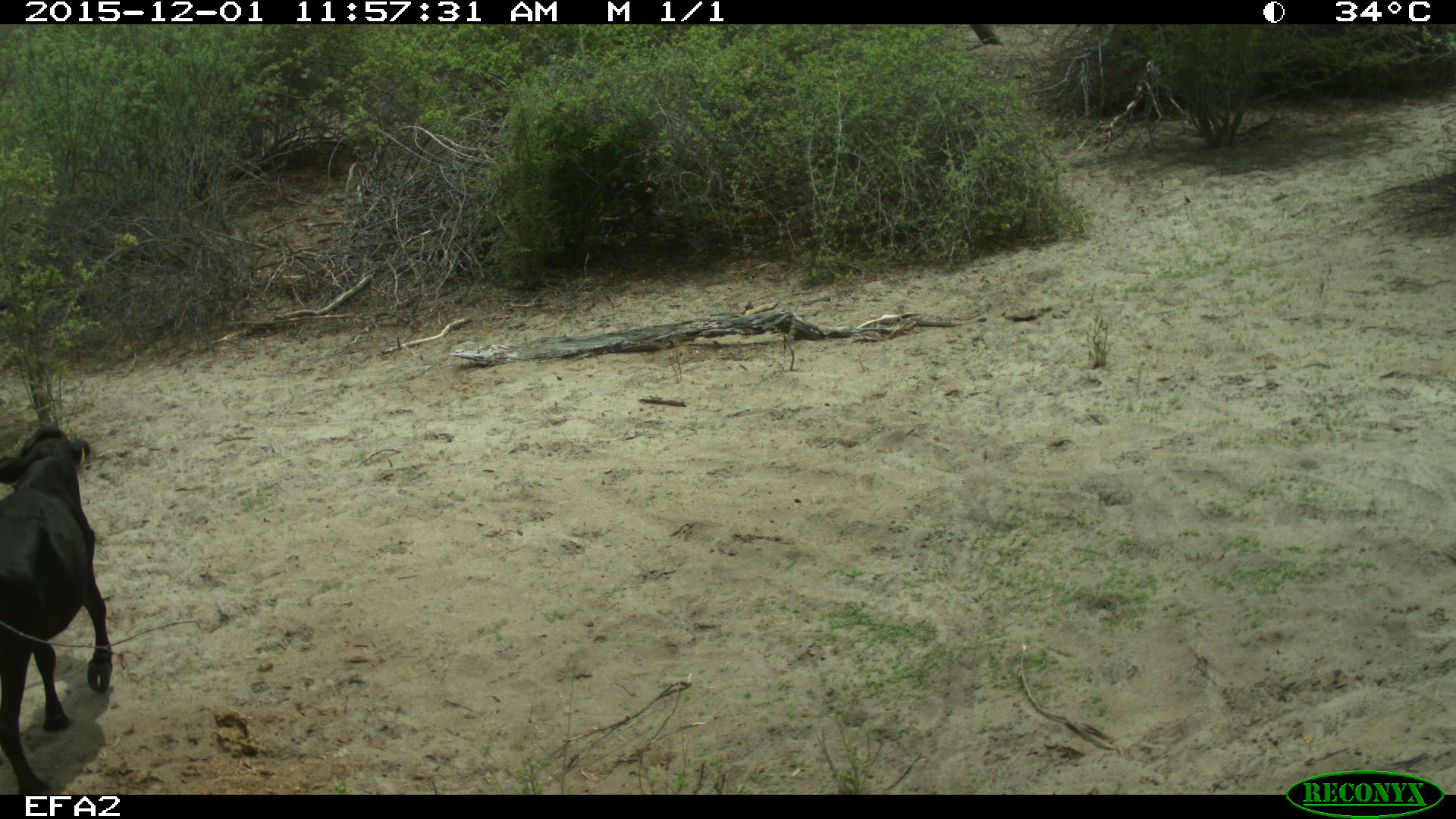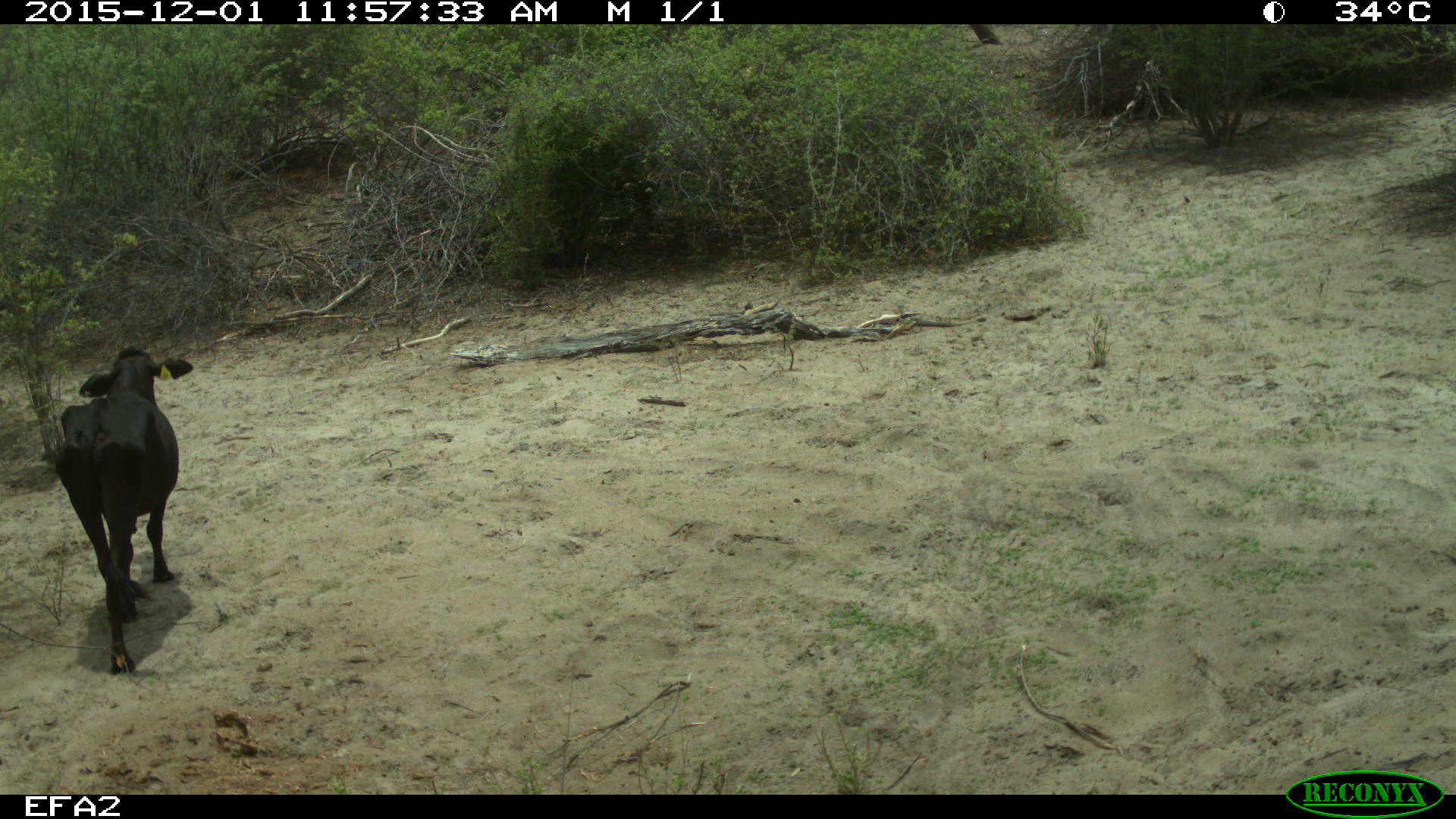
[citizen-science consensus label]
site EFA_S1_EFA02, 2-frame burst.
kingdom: Animalia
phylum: Chordata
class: Mammalia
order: Artiodactyla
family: Bovidae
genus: Bos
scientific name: Bos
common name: cattle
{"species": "cattle (Bos)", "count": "1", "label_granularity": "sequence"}